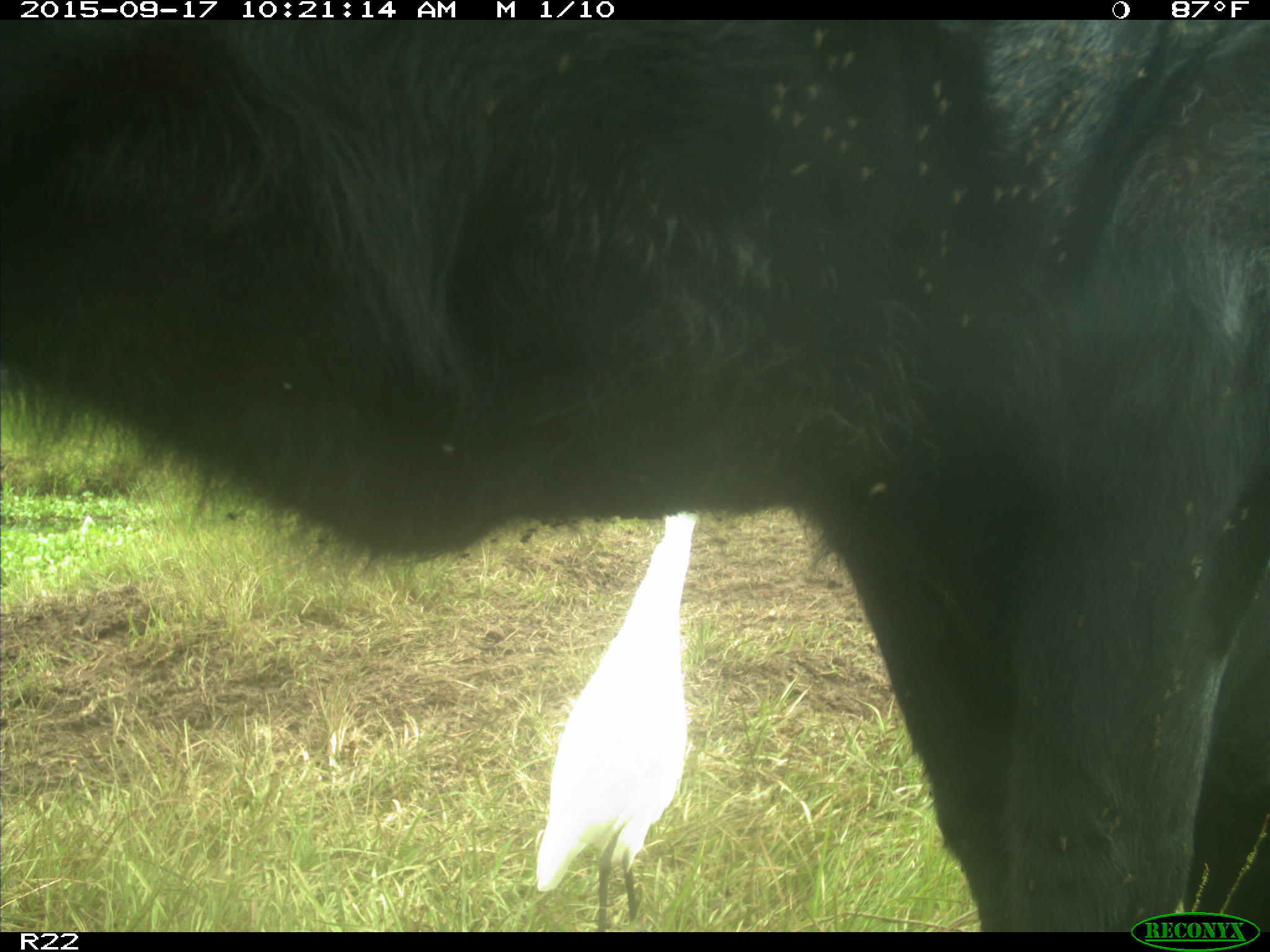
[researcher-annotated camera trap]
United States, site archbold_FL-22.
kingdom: Animalia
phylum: Chordata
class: Mammalia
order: Artiodactyla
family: Bovidae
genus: Bos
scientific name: Bos taurus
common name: domestic cow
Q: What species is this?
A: Bos taurus (domestic cow).